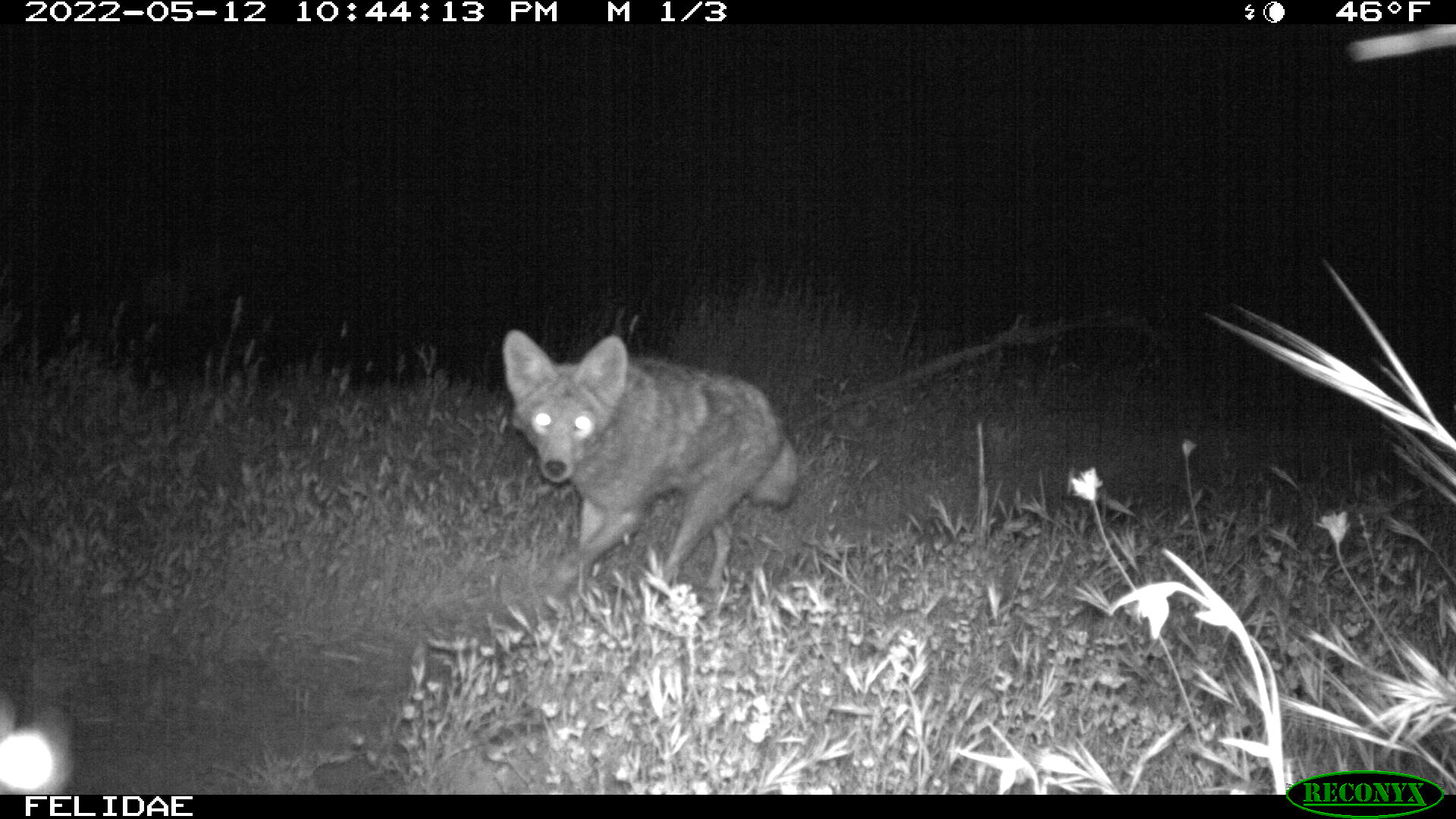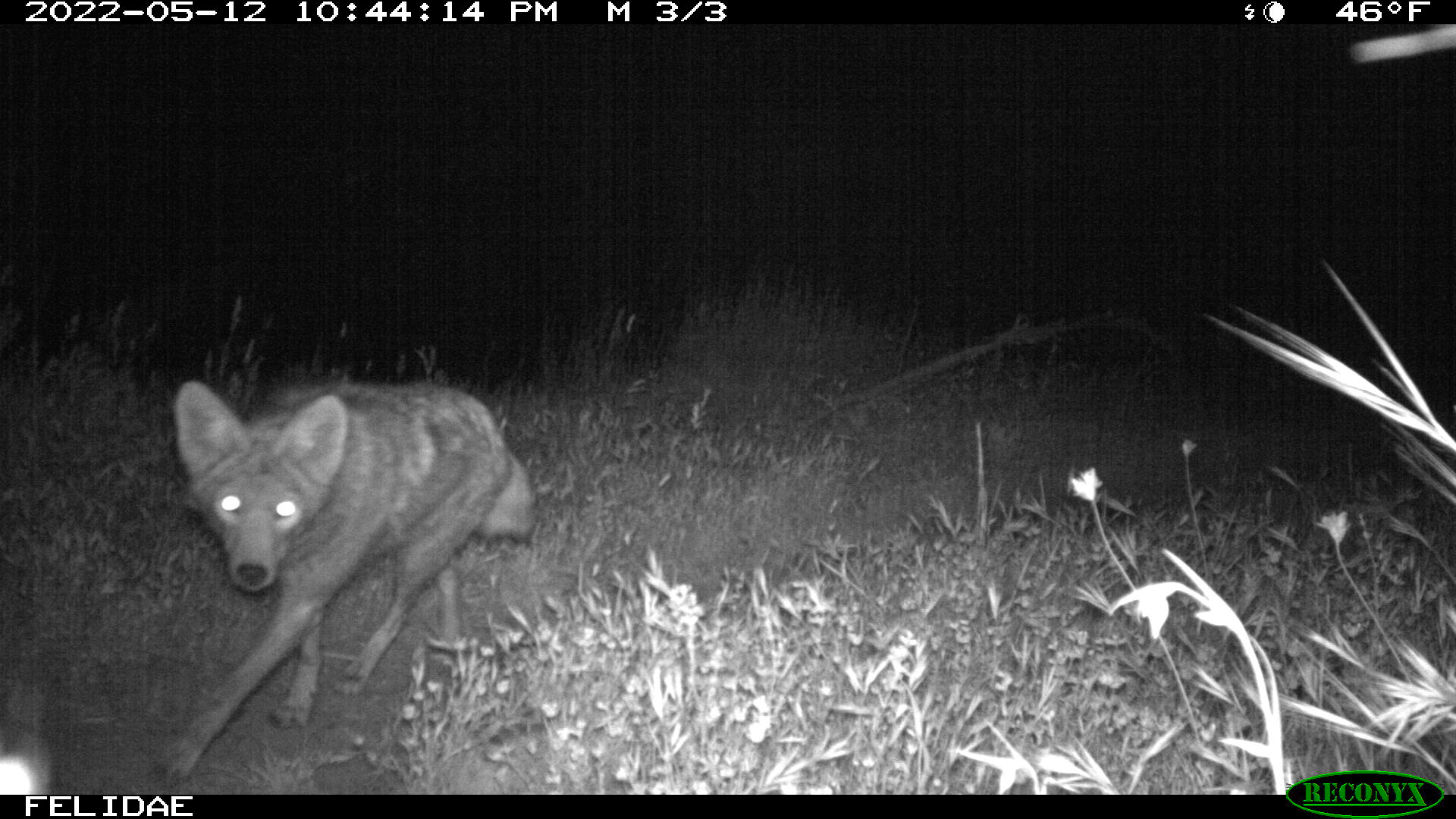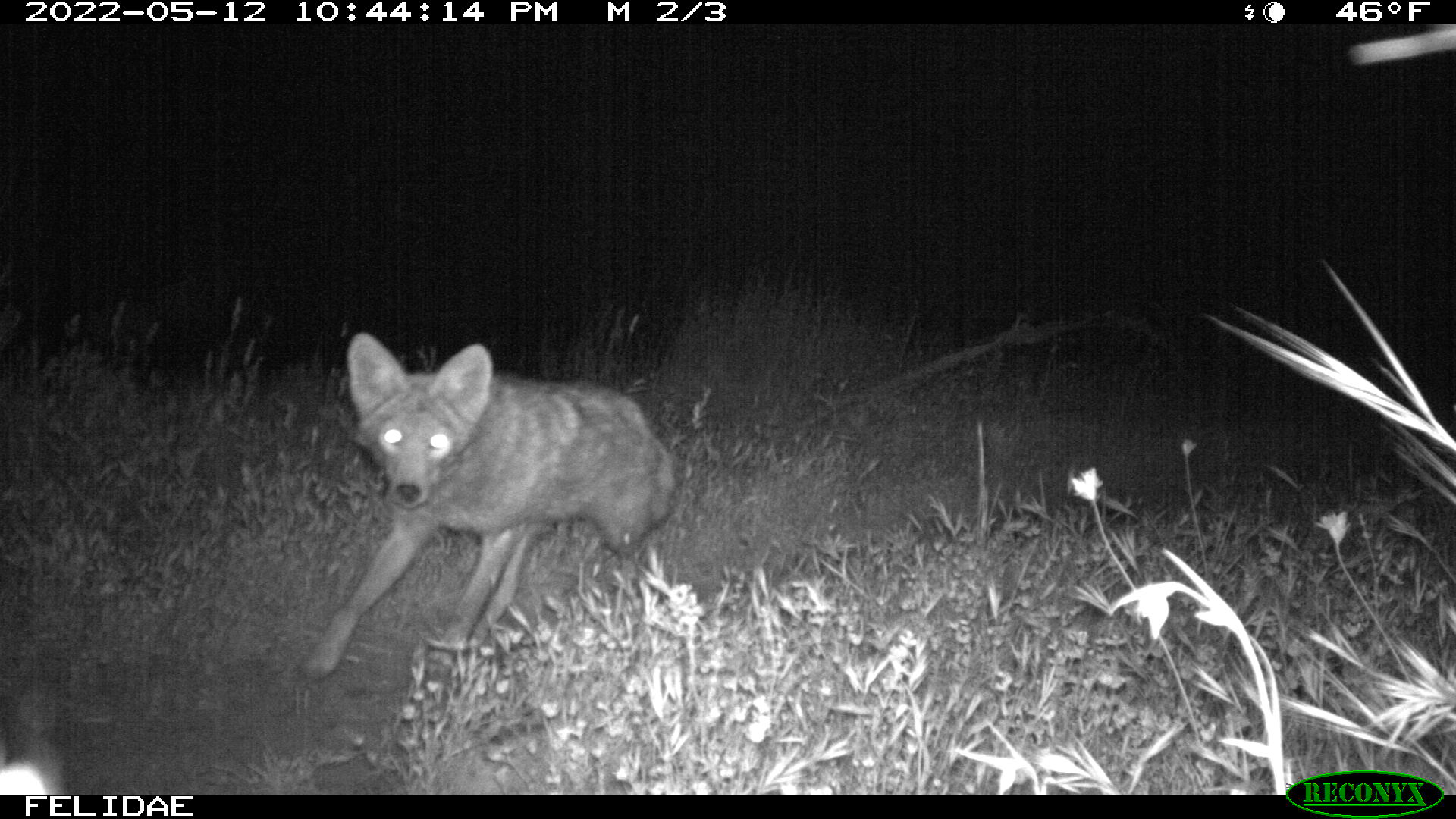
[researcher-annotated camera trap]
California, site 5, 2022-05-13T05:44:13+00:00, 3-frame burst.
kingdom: Animalia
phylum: Chordata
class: Mammalia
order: Carnivora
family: Canidae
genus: Canis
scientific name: Canis latrans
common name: coyote